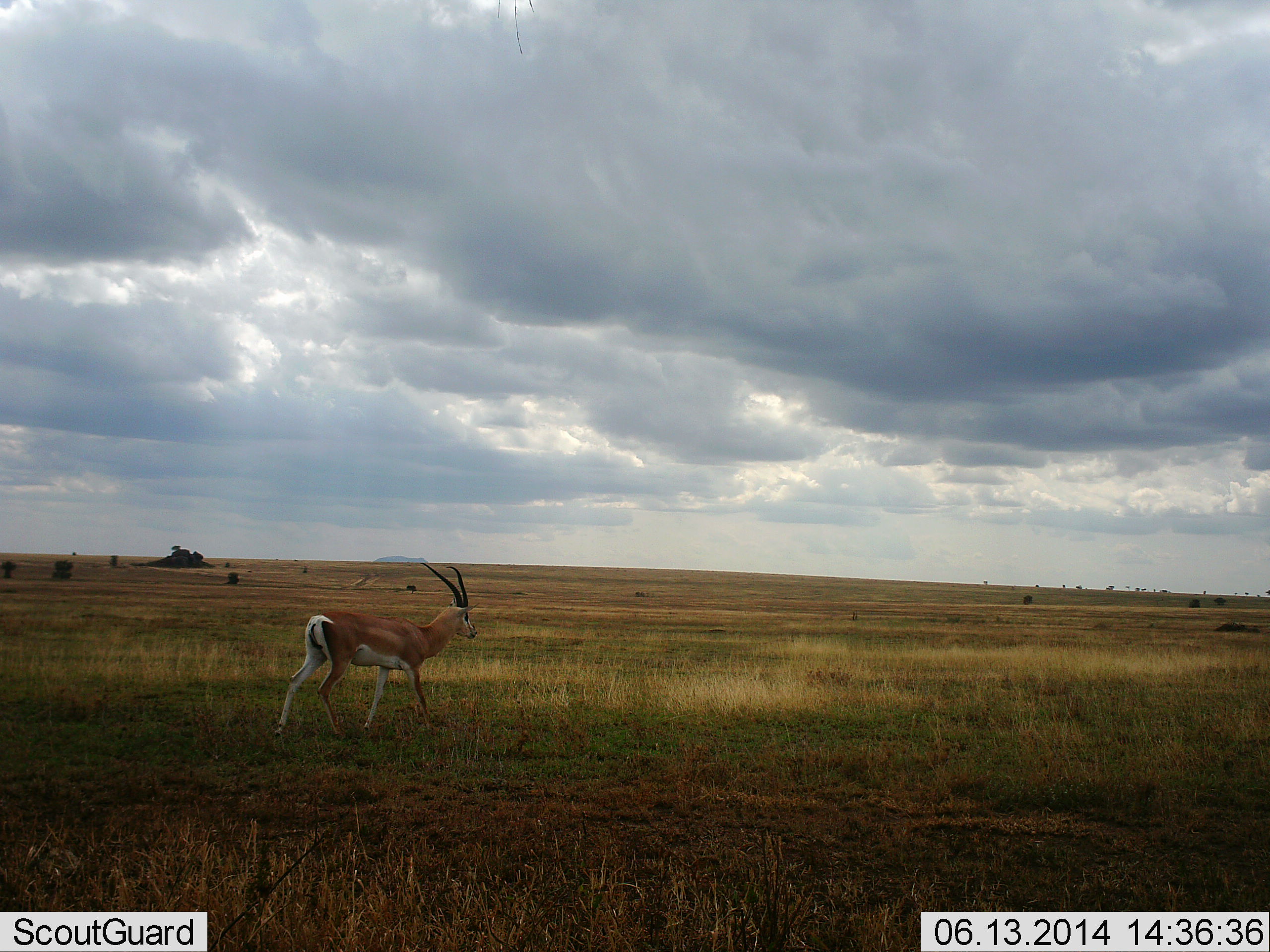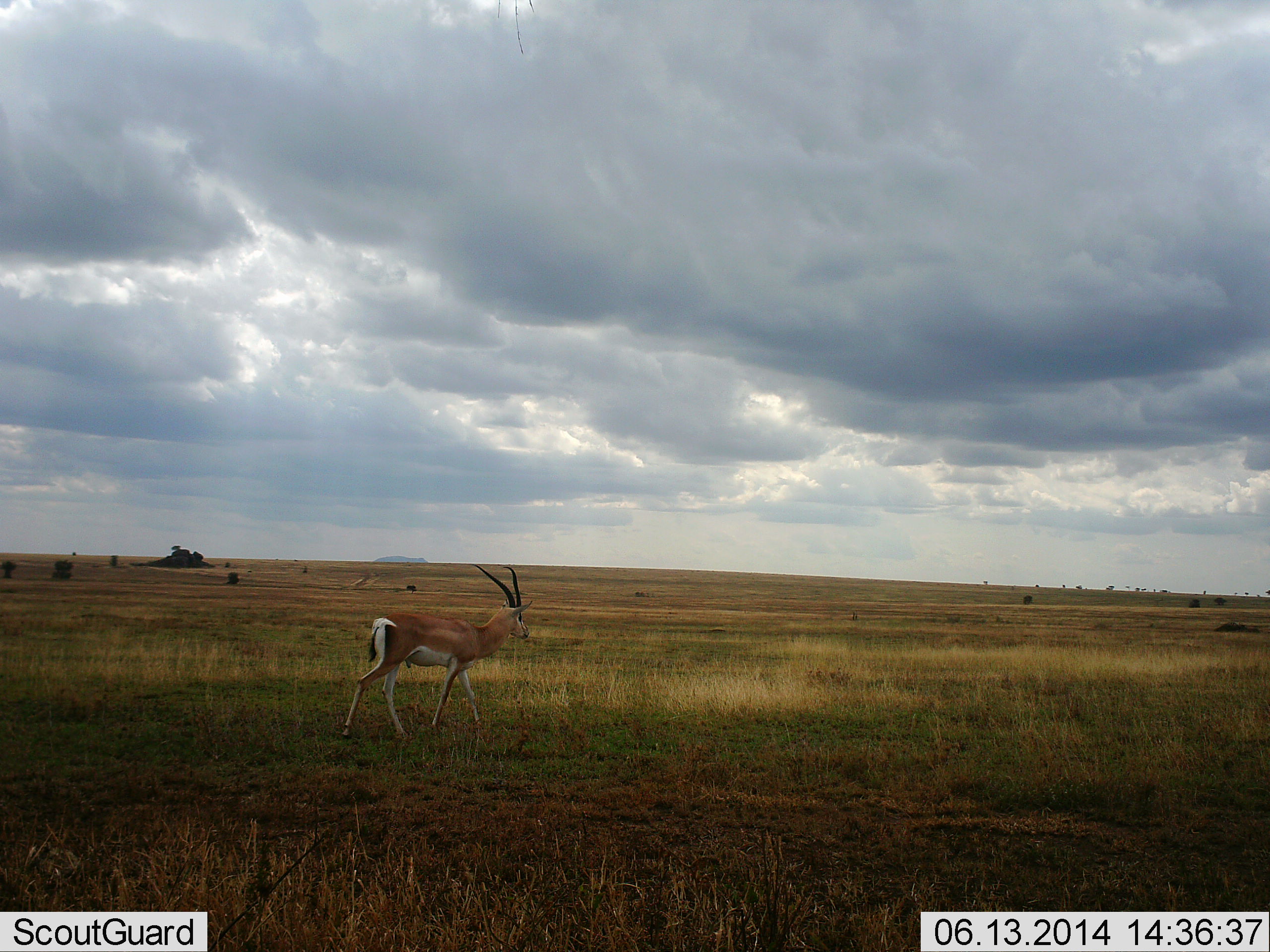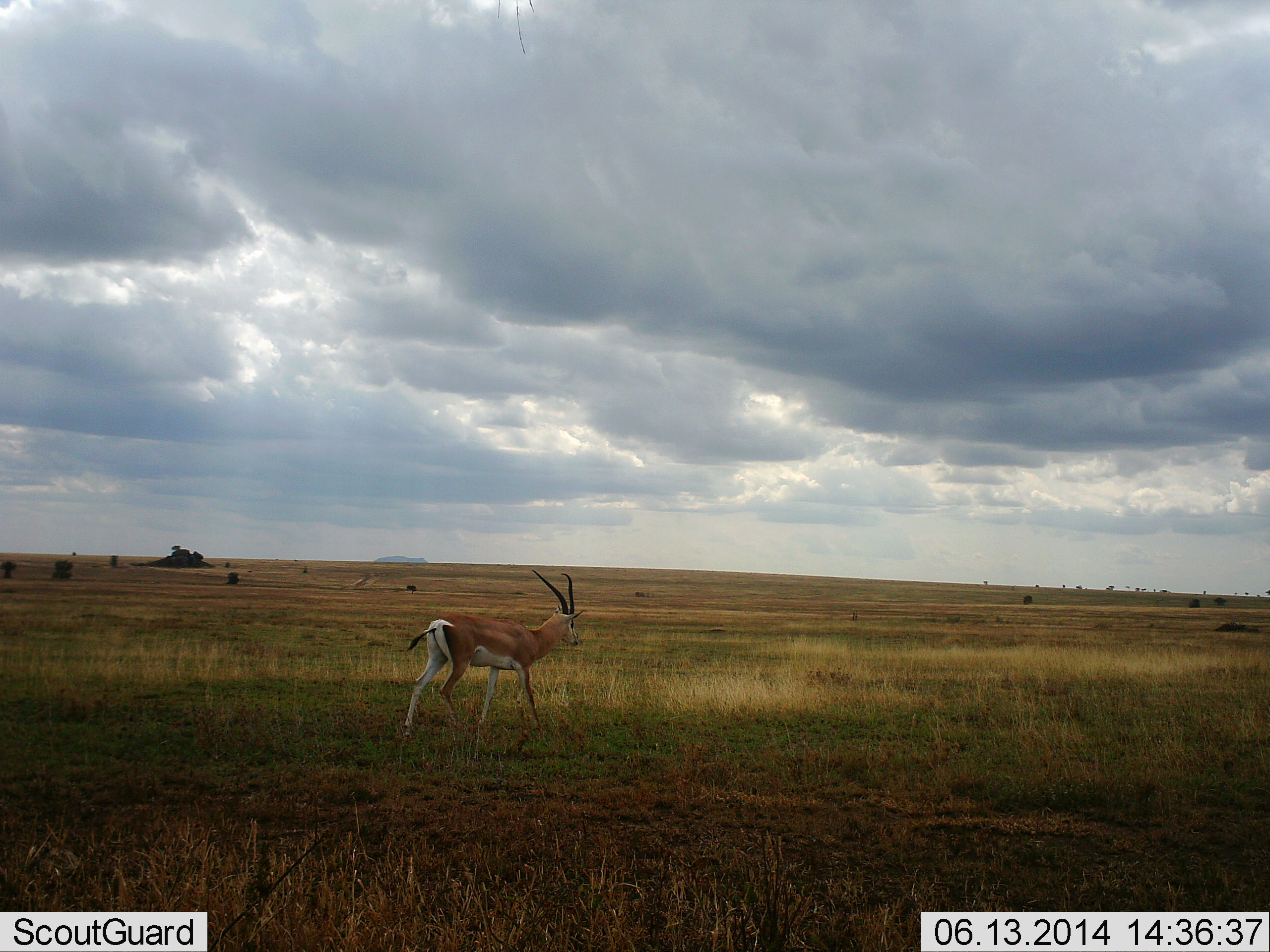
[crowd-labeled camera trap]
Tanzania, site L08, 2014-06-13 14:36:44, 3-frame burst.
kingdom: Animalia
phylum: Chordata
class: Mammalia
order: Artiodactyla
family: Bovidae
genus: Nanger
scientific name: Nanger granti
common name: grant's gazelle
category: gazellegrants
Gazellegrants (grant's gazelle) (Nanger granti), count 1. Behavior (volunteer vote fractions): standing 2%, resting 0%, moving 100%, interacting 0%. Young present (vote fraction): 0%. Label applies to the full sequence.